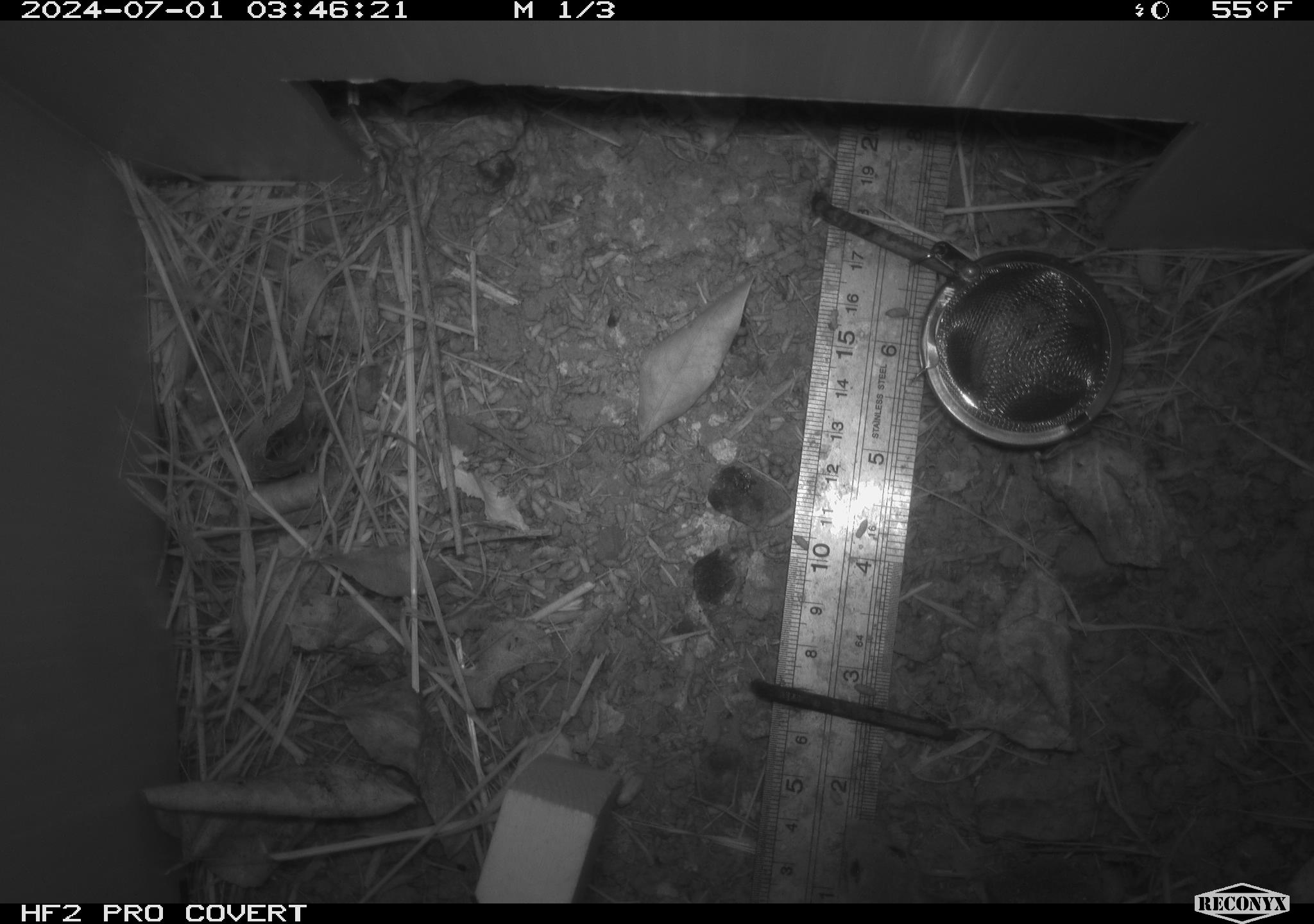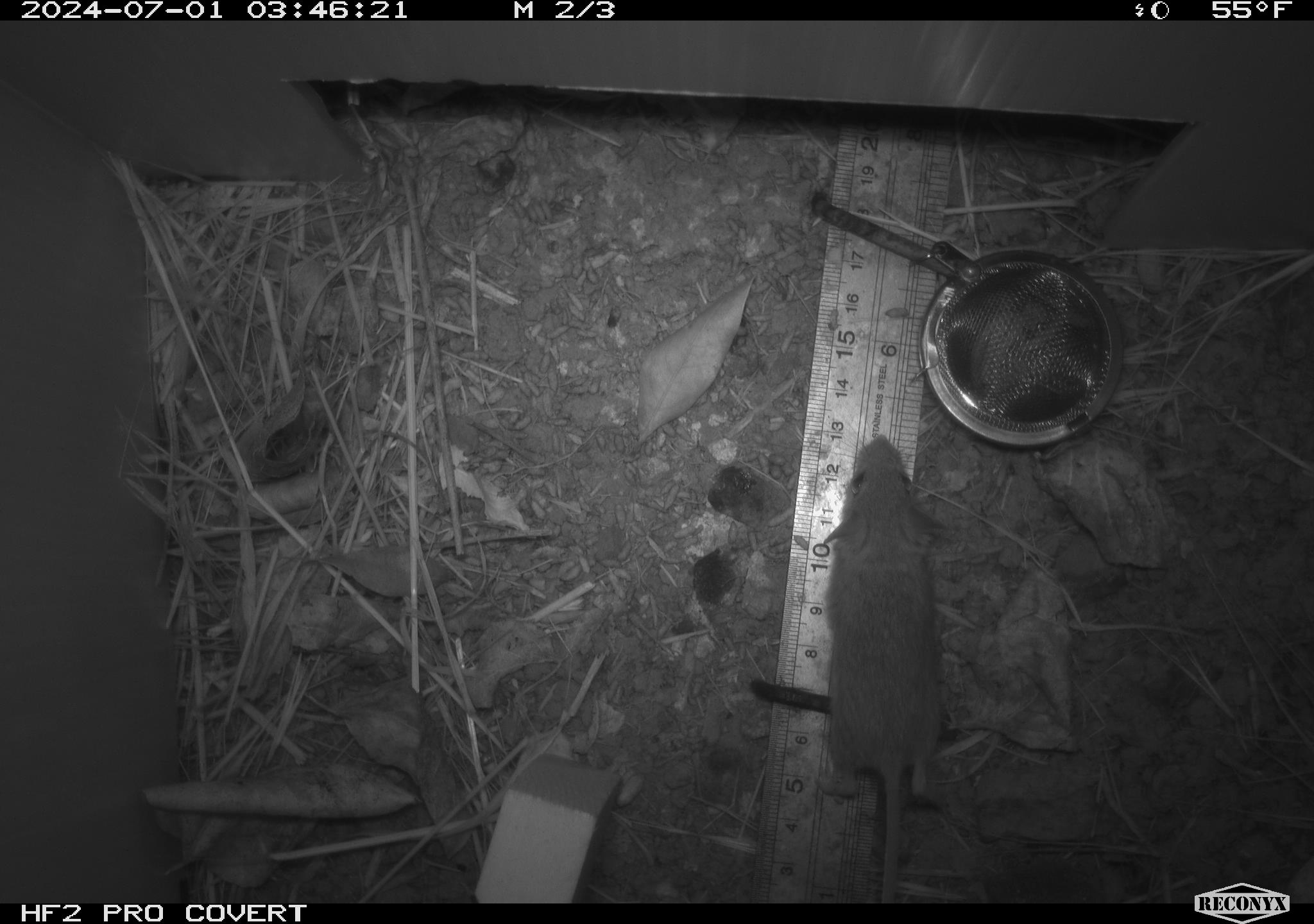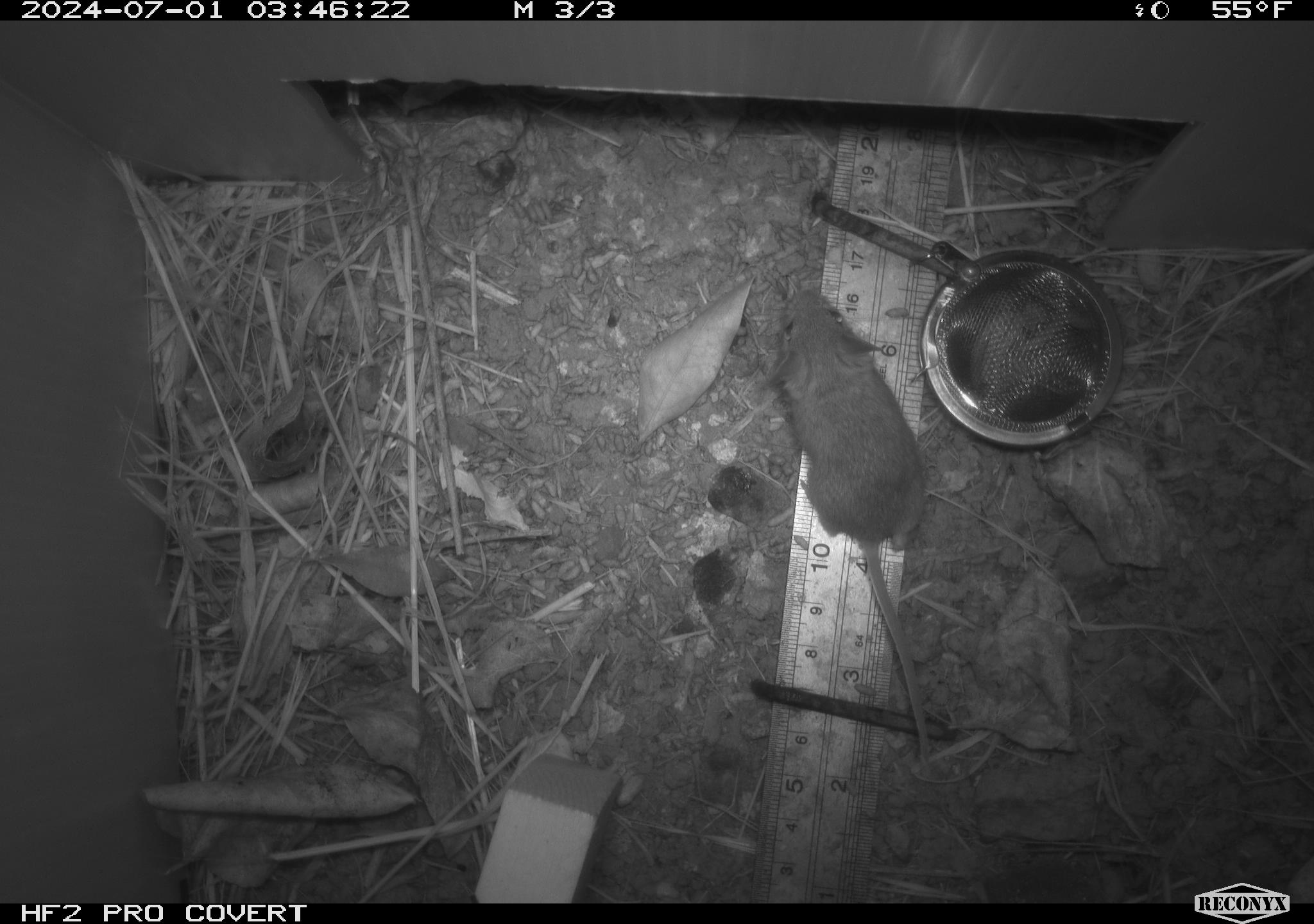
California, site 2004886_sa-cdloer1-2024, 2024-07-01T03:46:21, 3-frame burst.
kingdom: Animalia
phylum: Chordata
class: Mammalia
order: Rodentia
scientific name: Rodentia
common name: mouse species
Mouse species (Rodentia).